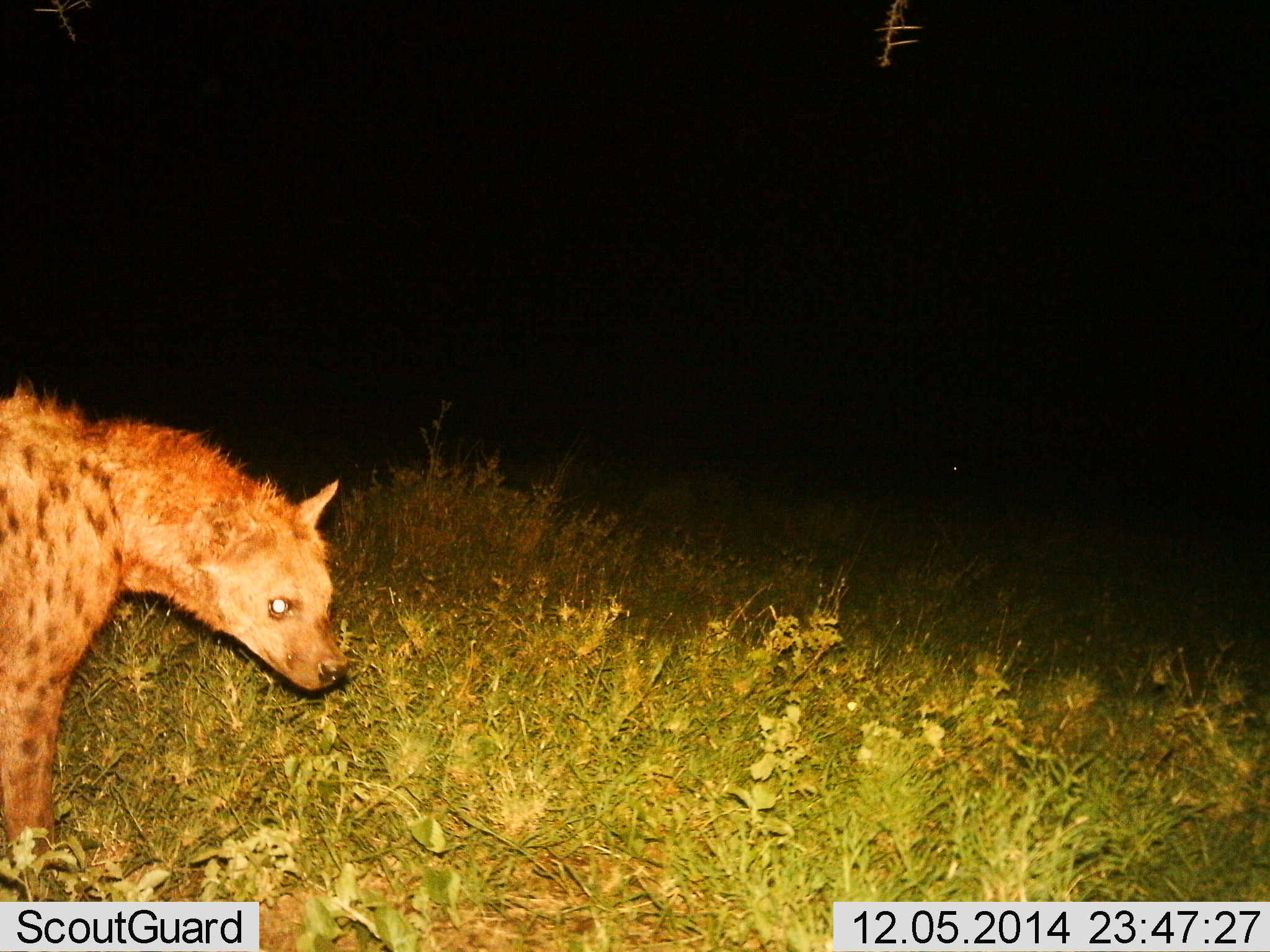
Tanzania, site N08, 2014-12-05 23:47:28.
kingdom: Animalia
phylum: Chordata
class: Mammalia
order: Carnivora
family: Hyaenidae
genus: Crocuta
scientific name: Crocuta crocuta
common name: spotted hyena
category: hyenaspotted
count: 1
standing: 82%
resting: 0%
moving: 18%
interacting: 0%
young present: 0%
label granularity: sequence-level